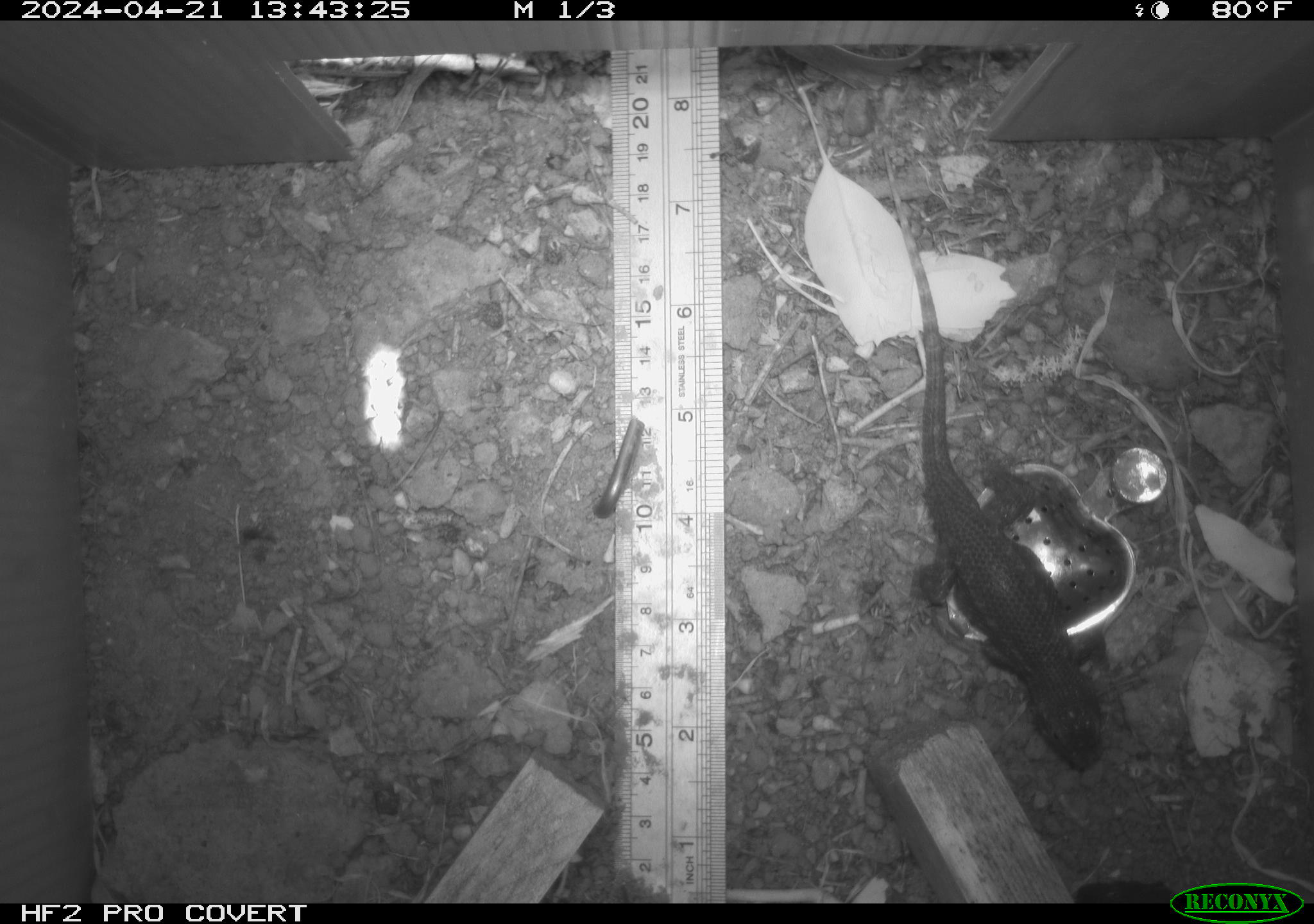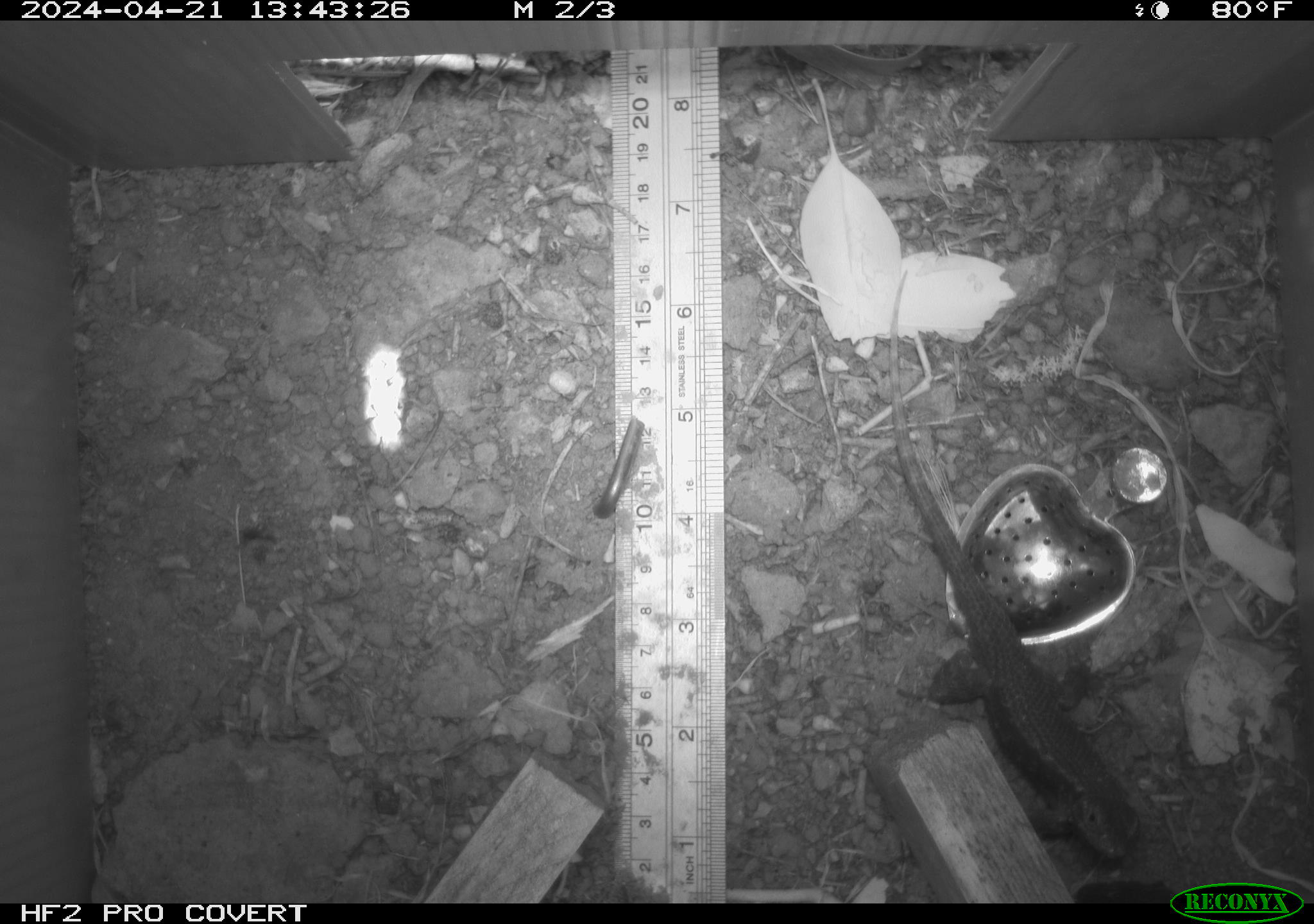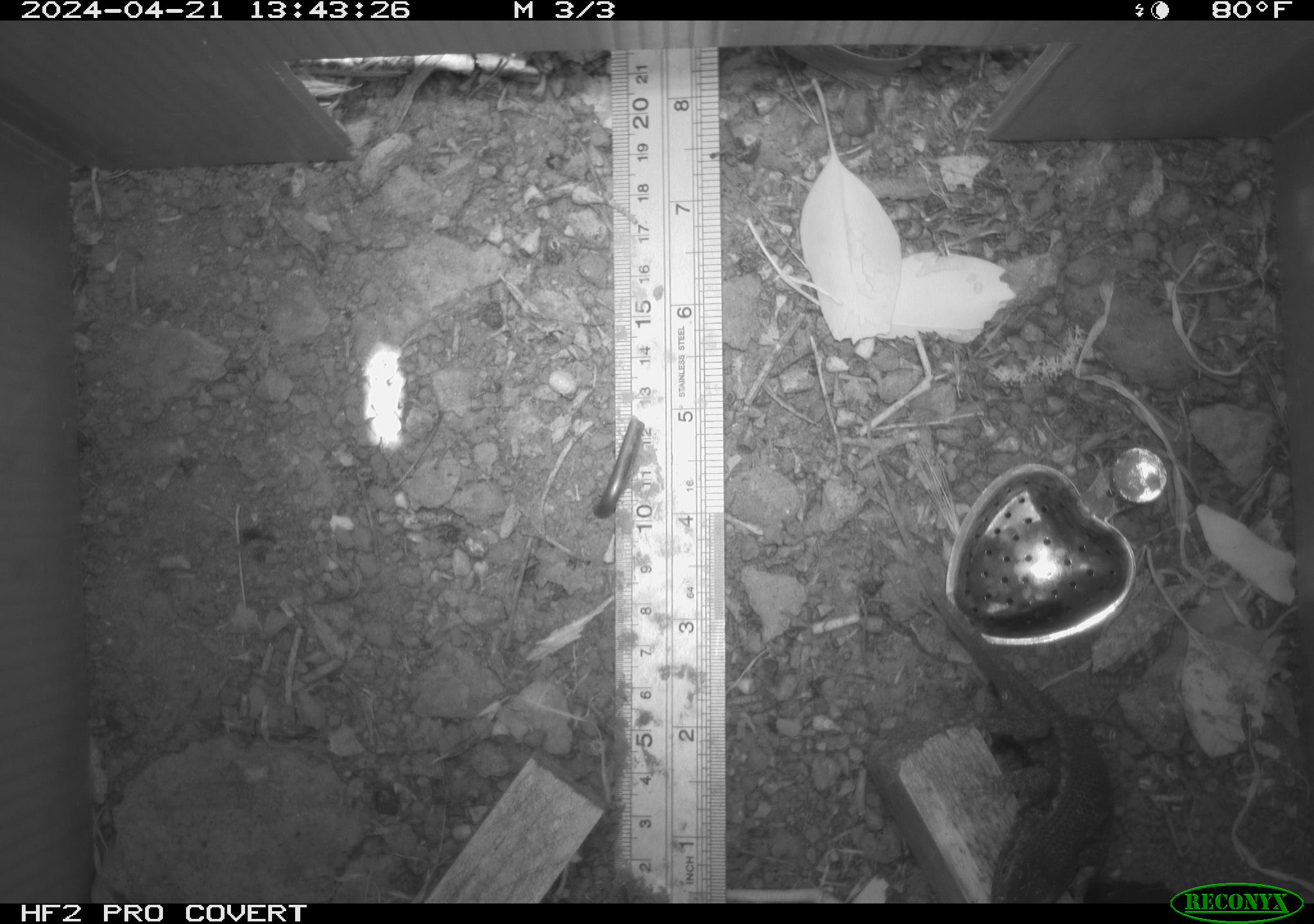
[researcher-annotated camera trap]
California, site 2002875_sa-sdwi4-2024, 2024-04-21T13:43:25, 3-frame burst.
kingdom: Animalia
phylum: Chordata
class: Reptilia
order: Squamata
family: Phrynosomatidae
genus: Sceloporus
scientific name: Sceloporus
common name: spiny lizards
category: sceloporus species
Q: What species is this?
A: Sceloporus species (spiny lizards) (Sceloporus).